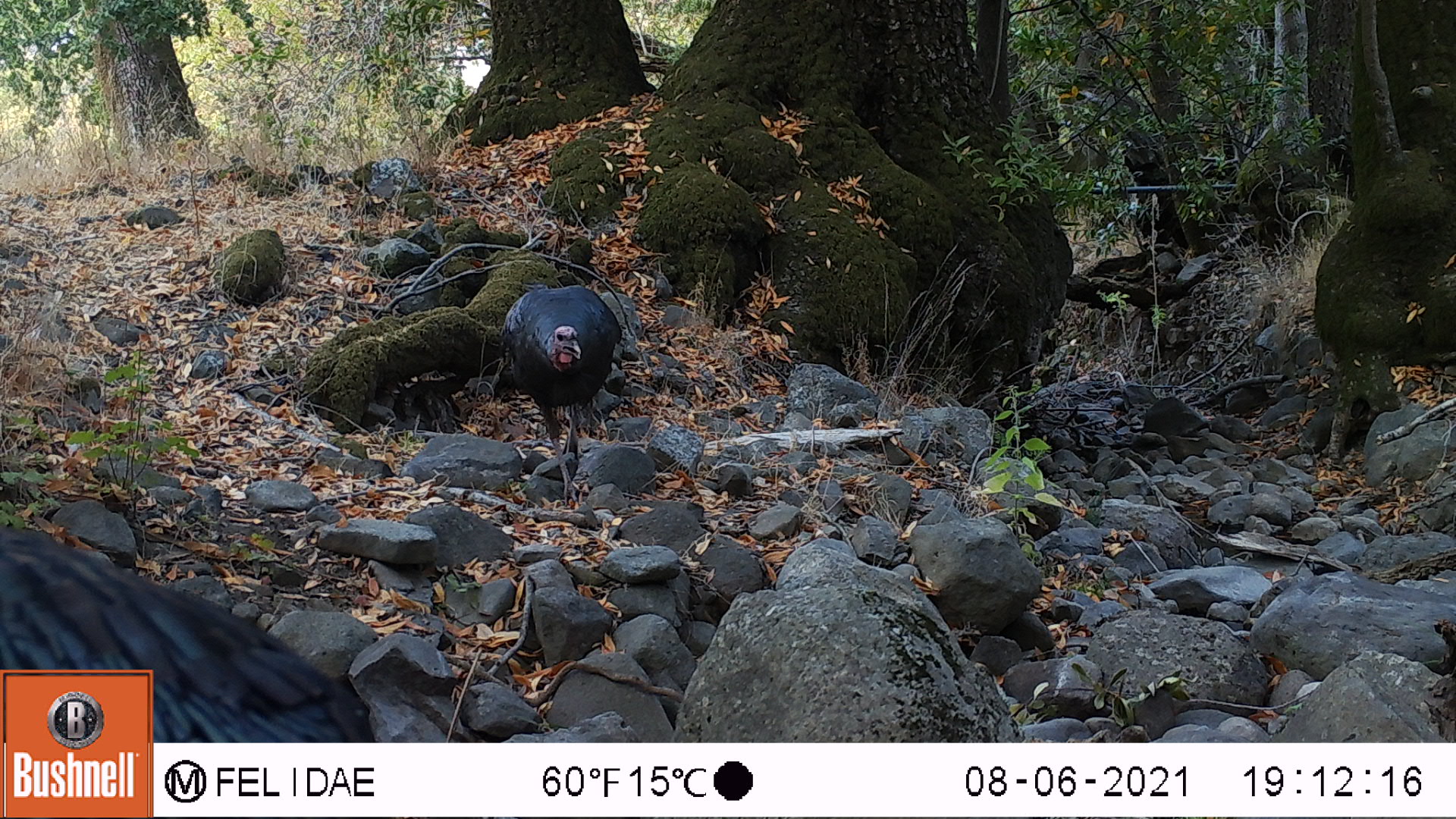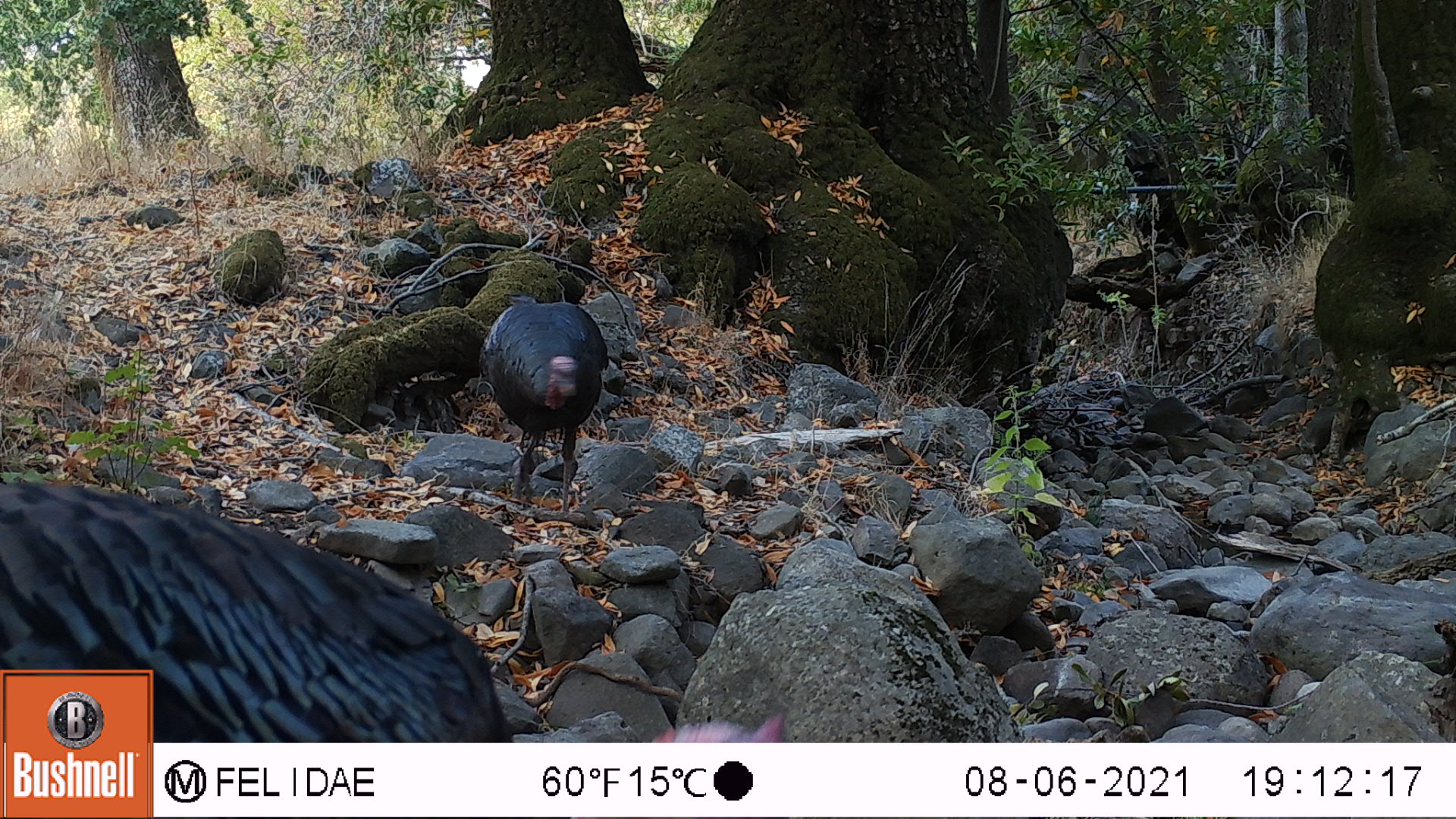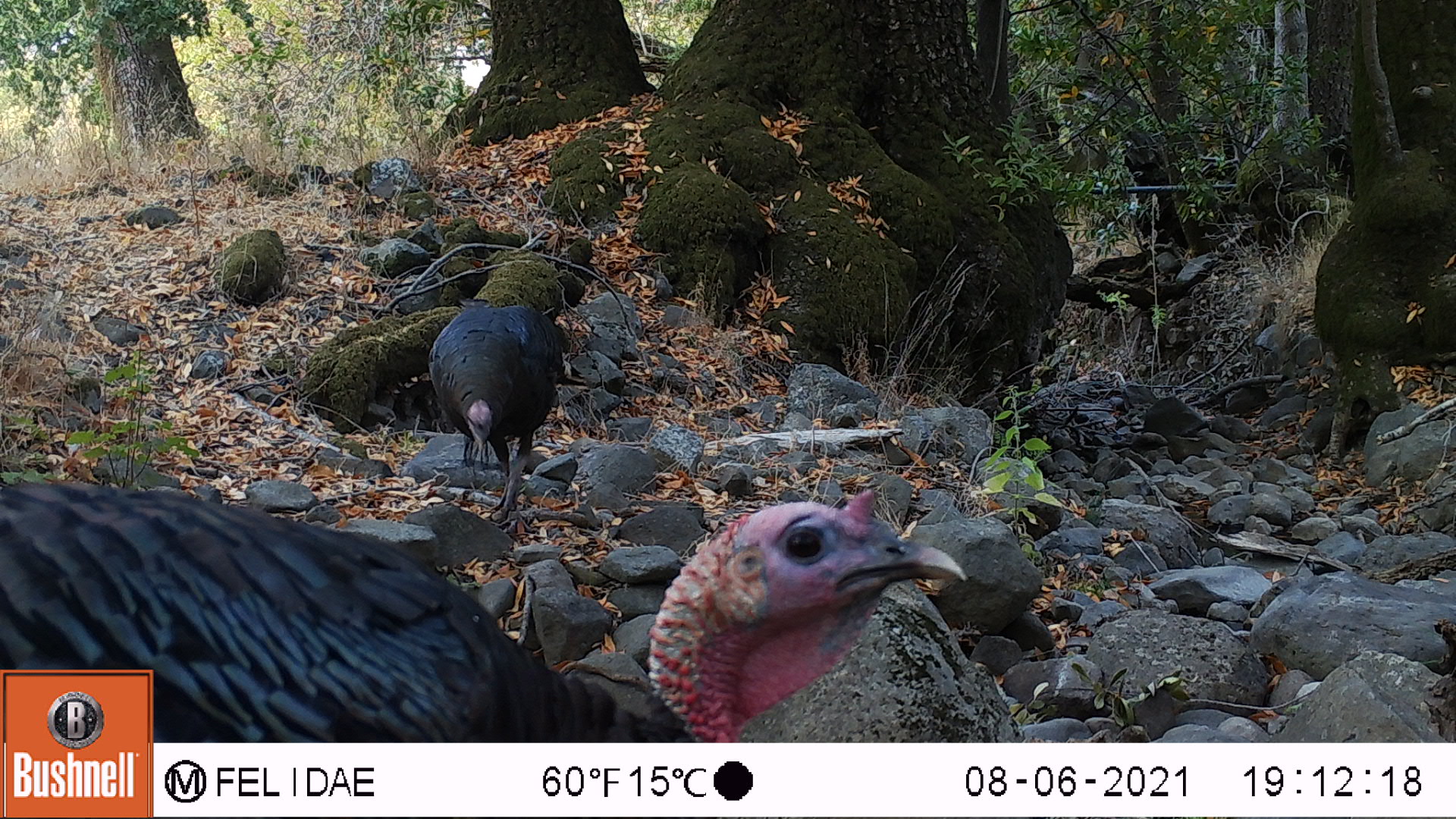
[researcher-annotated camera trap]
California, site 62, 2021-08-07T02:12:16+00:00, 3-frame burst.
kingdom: Animalia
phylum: Chordata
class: Aves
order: Galliformes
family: Phasianidae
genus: Meleagris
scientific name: Meleagris gallopavo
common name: turkey